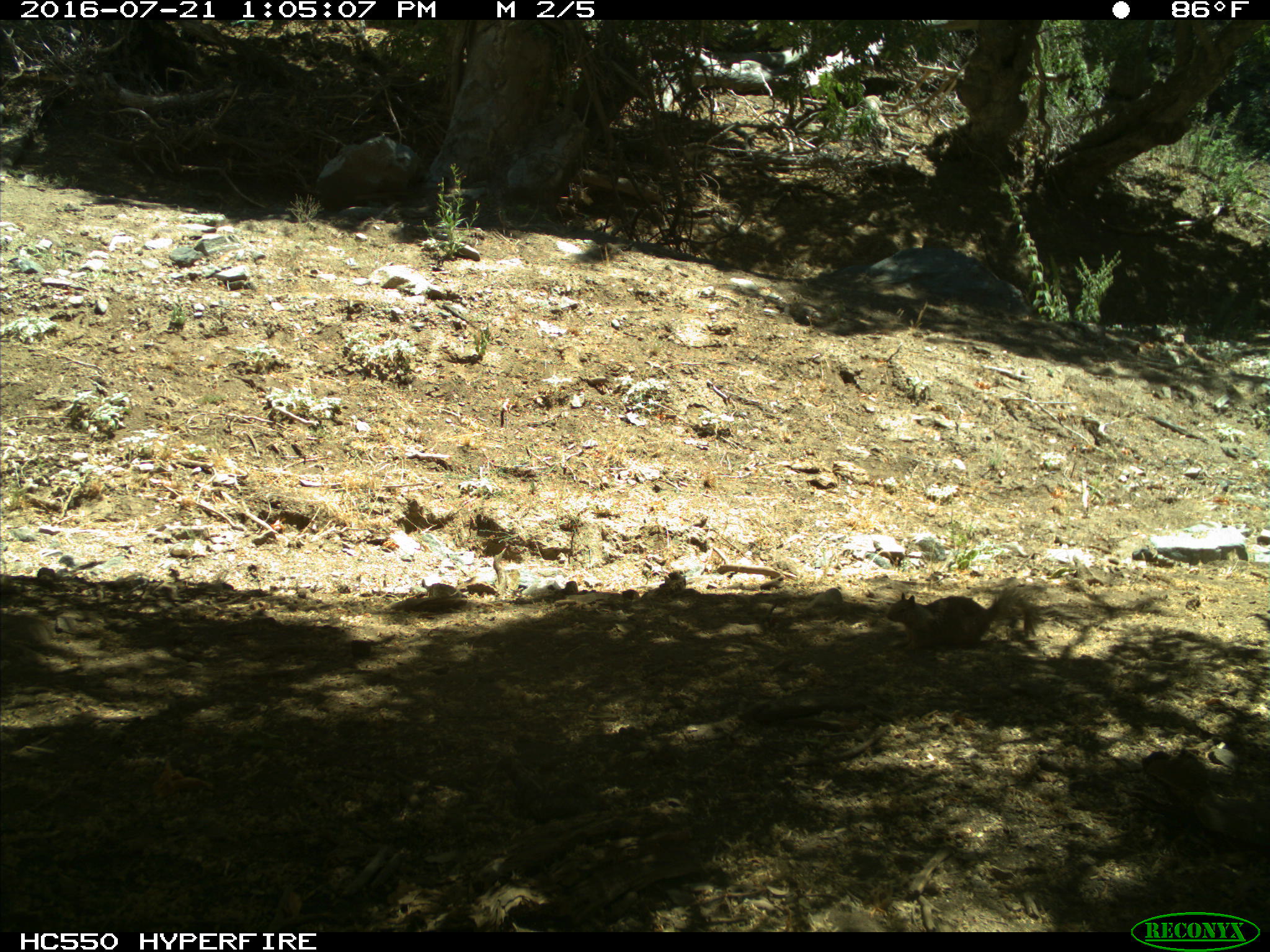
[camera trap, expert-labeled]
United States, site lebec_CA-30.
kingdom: Animalia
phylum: Chordata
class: Mammalia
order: Rodentia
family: Sciuridae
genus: Otospermophilus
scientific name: Otospermophilus beecheyi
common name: california ground squirrel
Otospermophilus beecheyi (california ground squirrel).